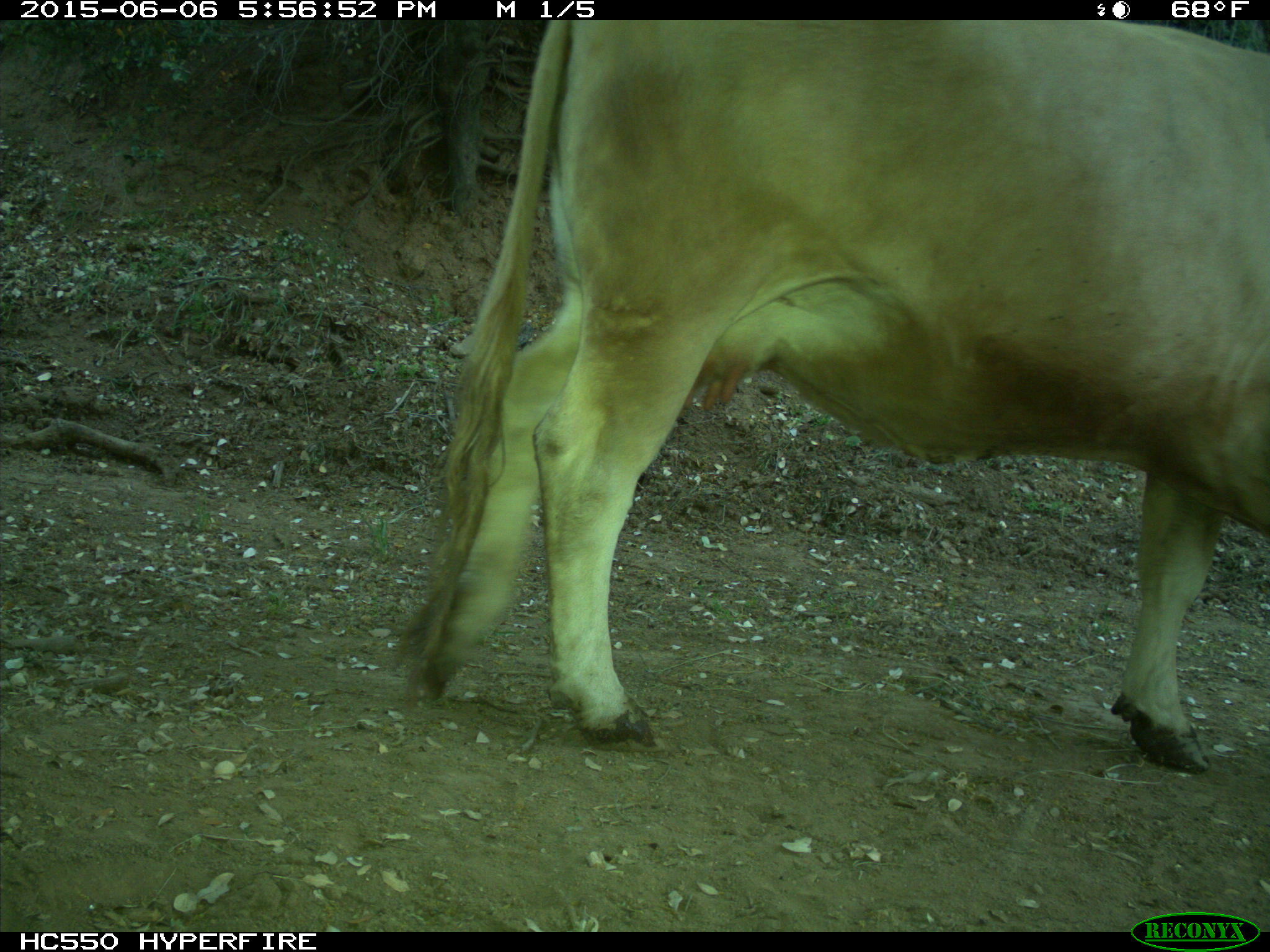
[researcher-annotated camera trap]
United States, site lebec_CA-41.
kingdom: Animalia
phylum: Chordata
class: Mammalia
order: Artiodactyla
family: Bovidae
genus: Bos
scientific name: Bos taurus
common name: domestic cow